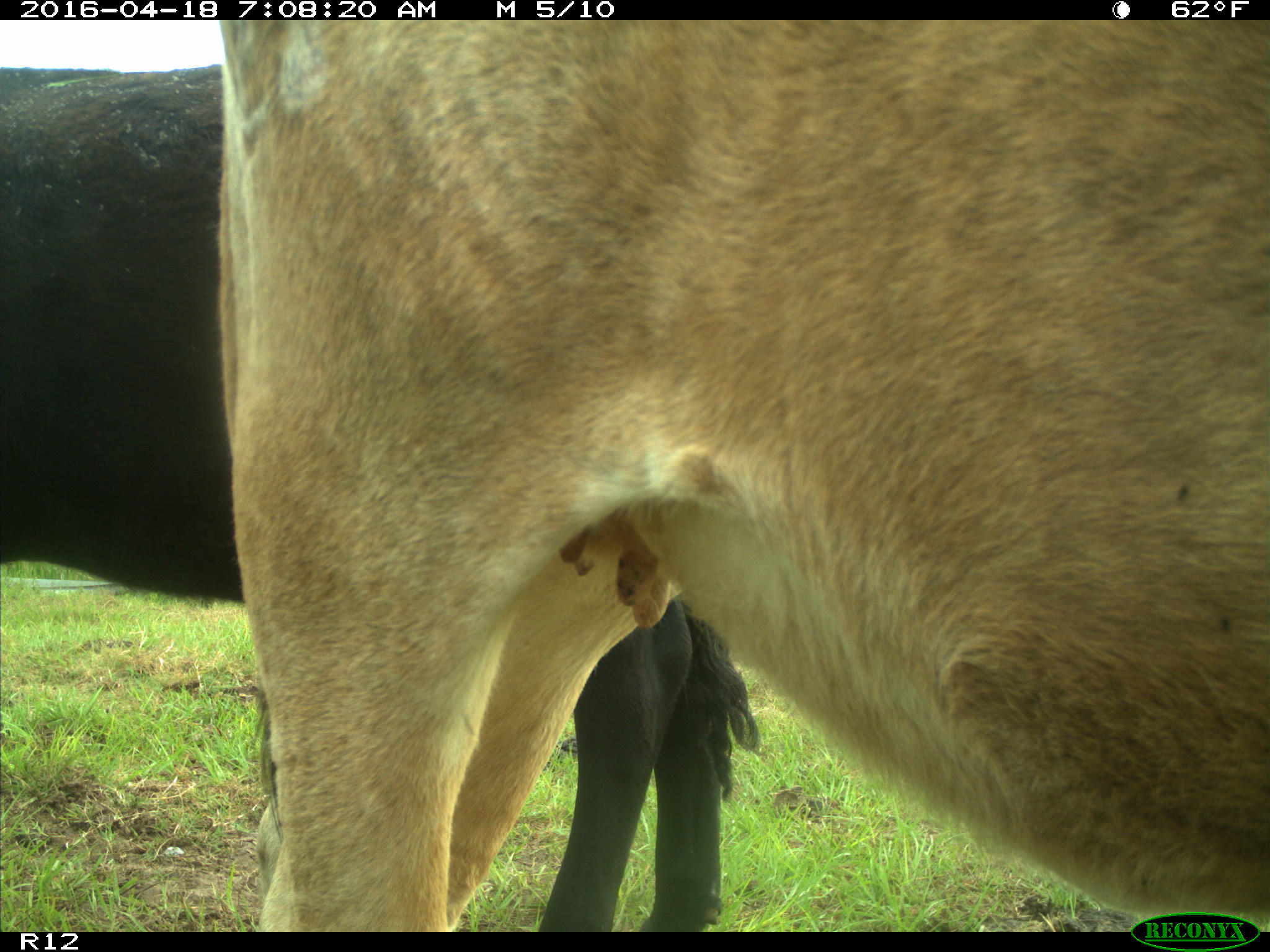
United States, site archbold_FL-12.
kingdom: Animalia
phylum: Chordata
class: Mammalia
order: Artiodactyla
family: Bovidae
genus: Bos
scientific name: Bos taurus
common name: domestic cow